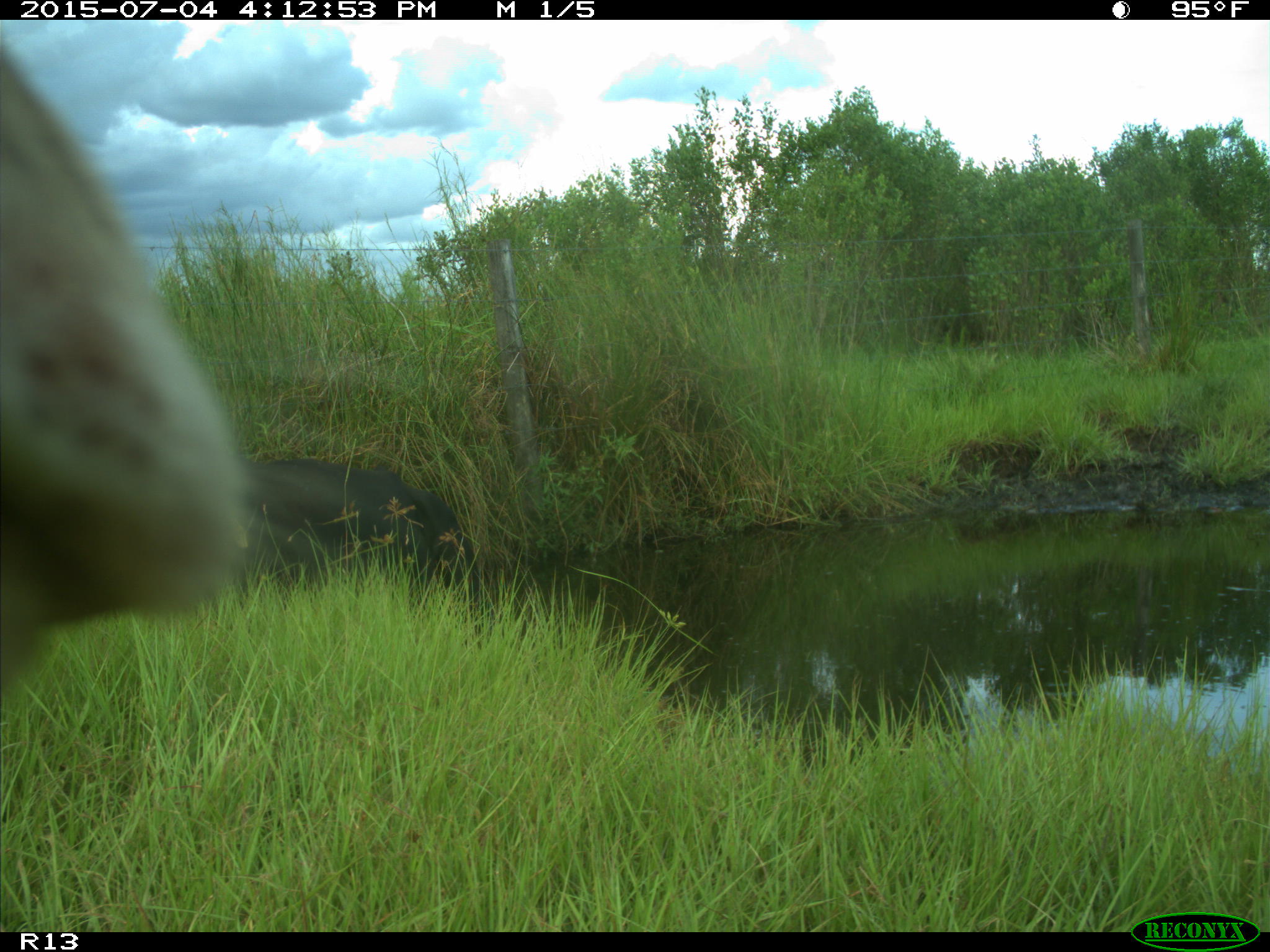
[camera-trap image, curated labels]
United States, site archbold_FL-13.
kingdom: Animalia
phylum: Chordata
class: Mammalia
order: Artiodactyla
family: Bovidae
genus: Bos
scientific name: Bos taurus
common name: domestic cow